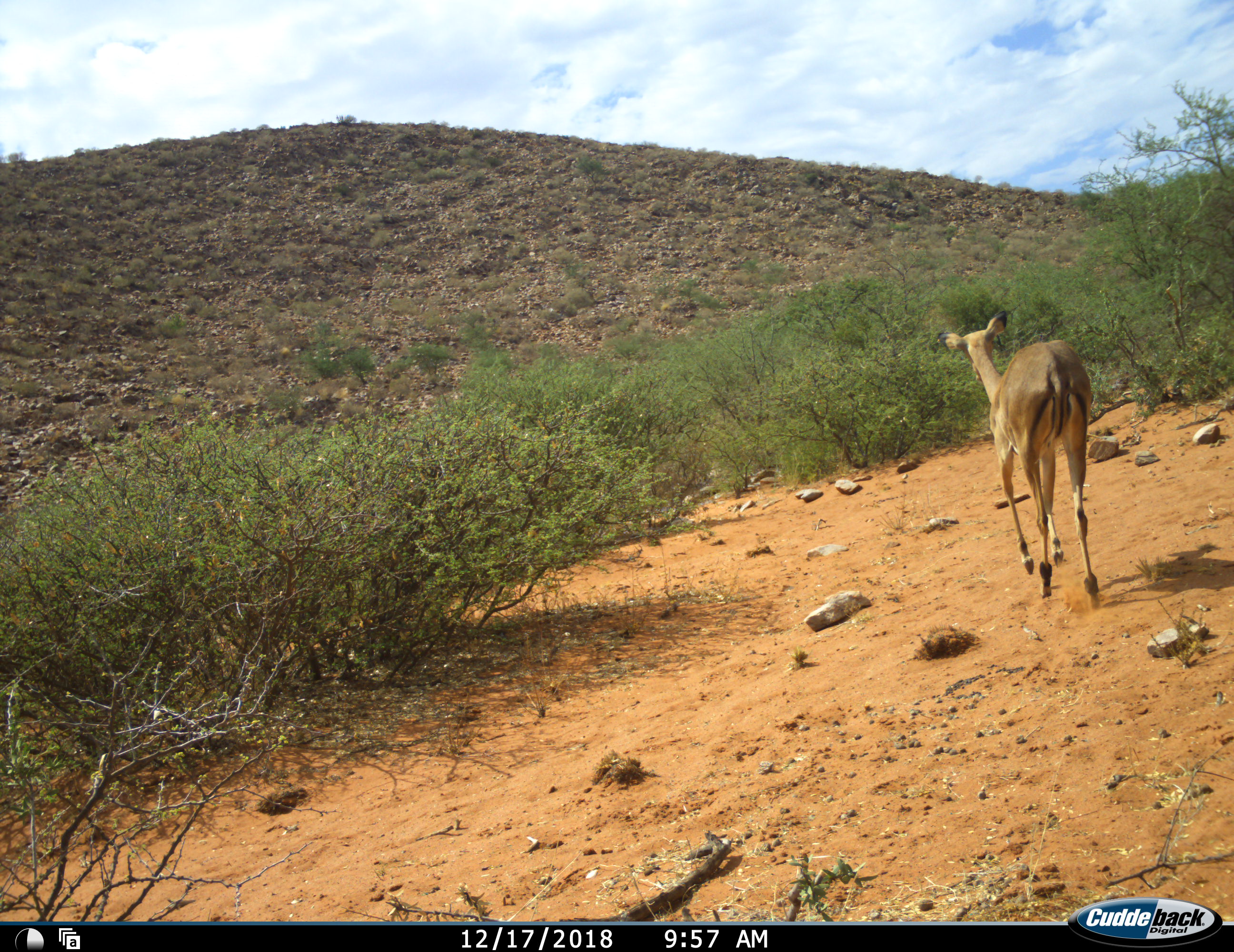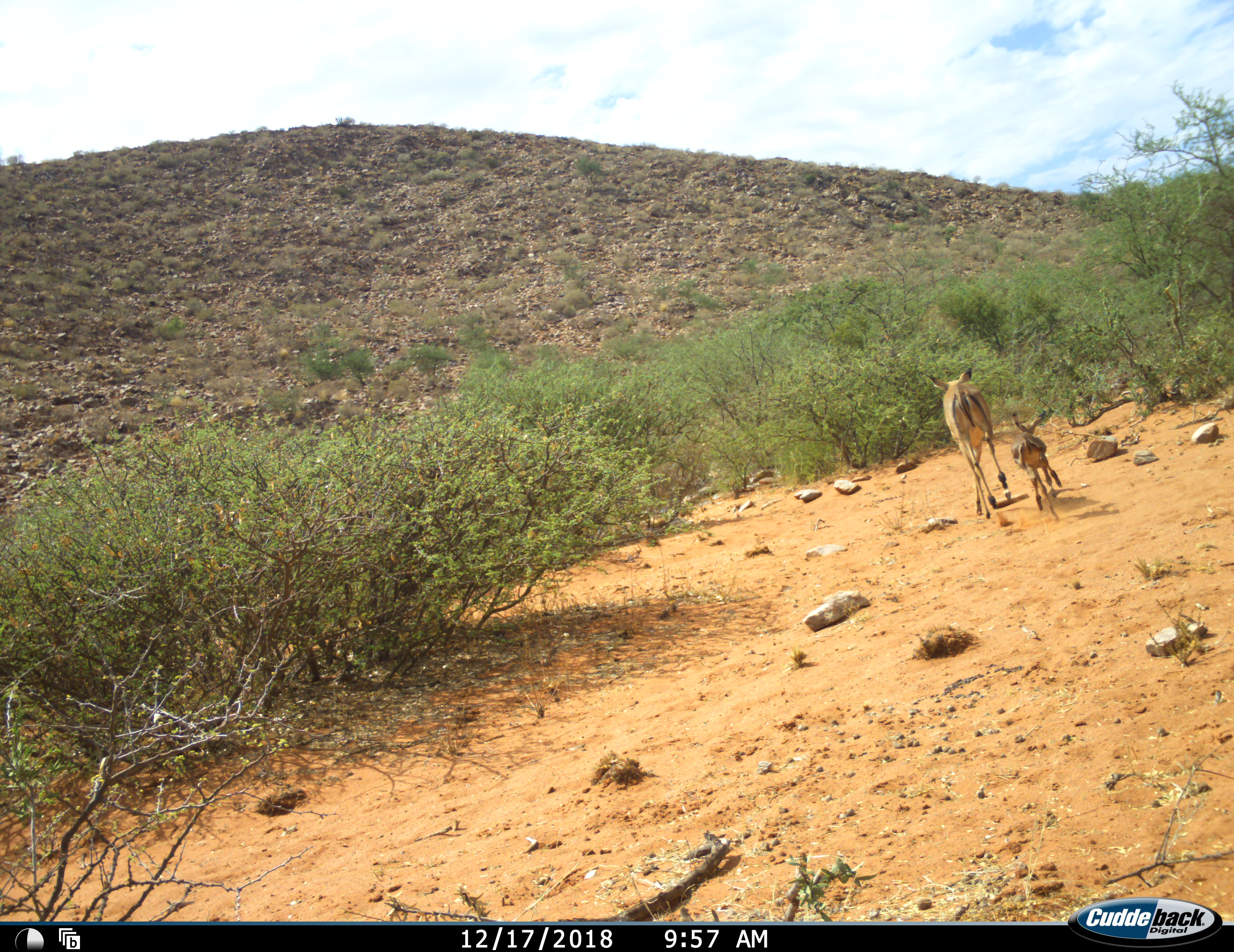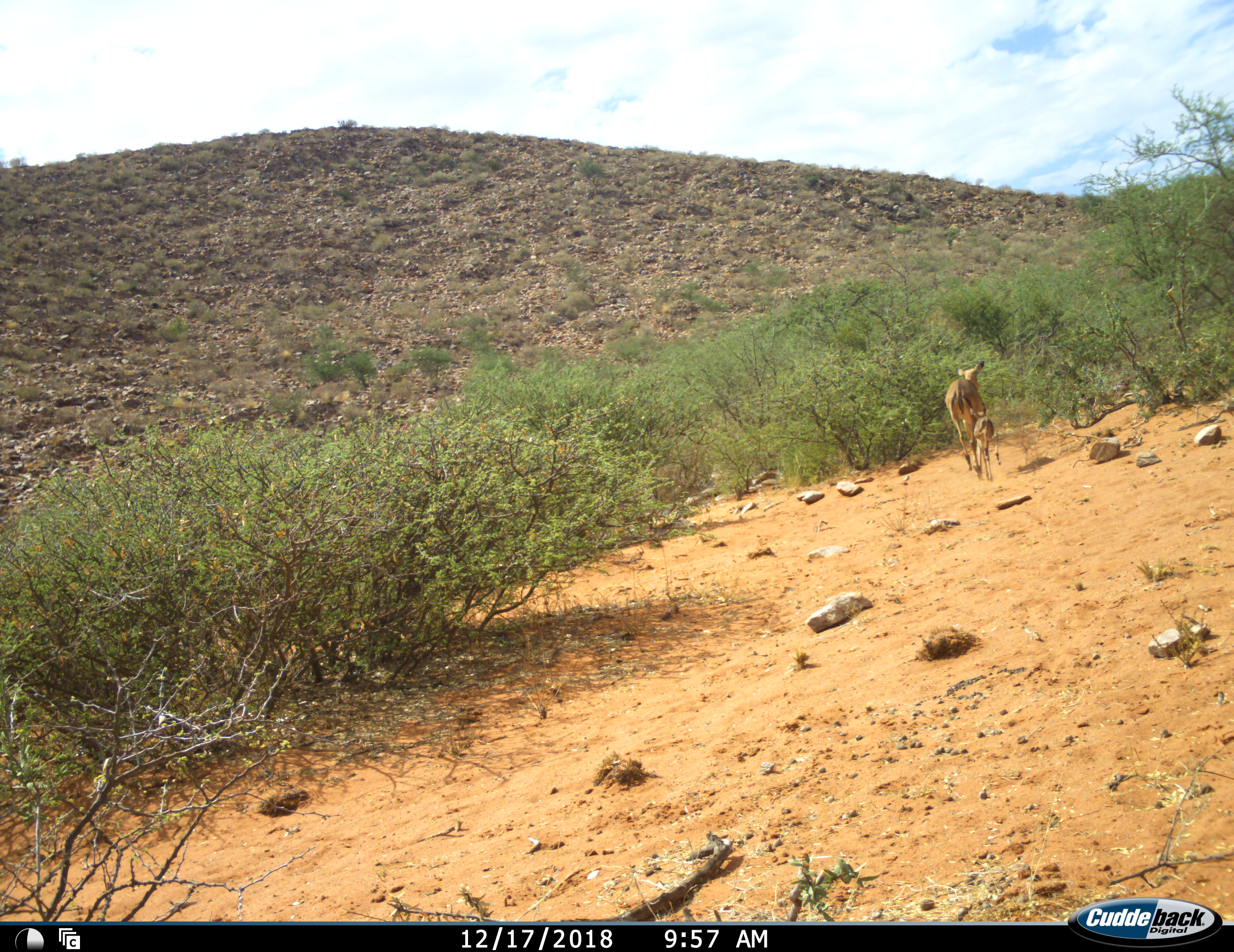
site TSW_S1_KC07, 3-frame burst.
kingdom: Animalia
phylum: Chordata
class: Mammalia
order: Artiodactyla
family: Bovidae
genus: Aepyceros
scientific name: Aepyceros melampus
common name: impala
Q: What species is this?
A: Impala (Aepyceros melampus).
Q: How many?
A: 2.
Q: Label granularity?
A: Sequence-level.